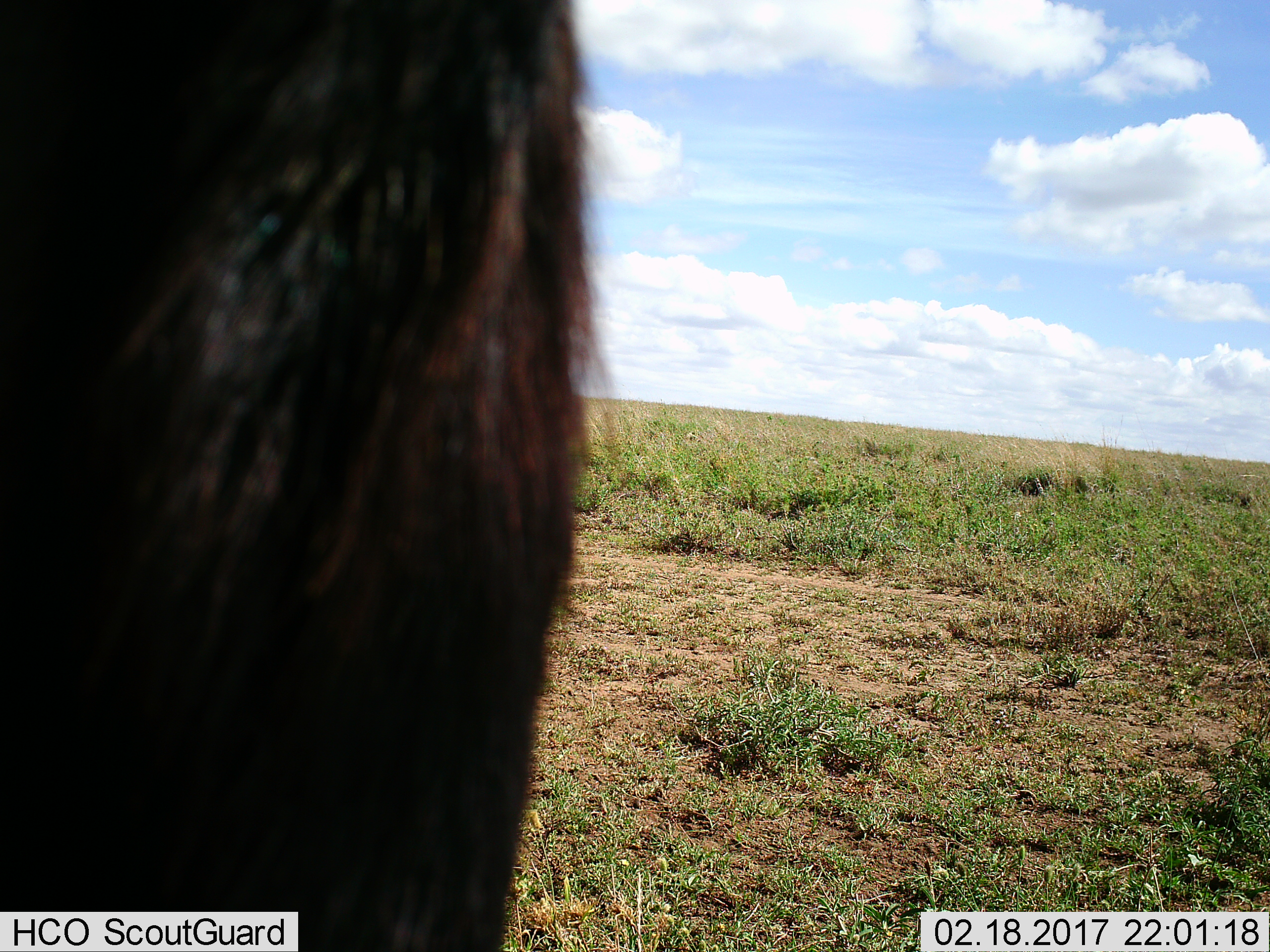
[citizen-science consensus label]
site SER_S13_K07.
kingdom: Animalia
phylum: Chordata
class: Mammalia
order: Artiodactyla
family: Bovidae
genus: Connochaetes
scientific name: Connochaetes taurinus taurinus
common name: blue wildebeest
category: wildebeestblue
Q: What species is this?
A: Wildebeestblue (blue wildebeest) (Connochaetes taurinus taurinus).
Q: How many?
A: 1.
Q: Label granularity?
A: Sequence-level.